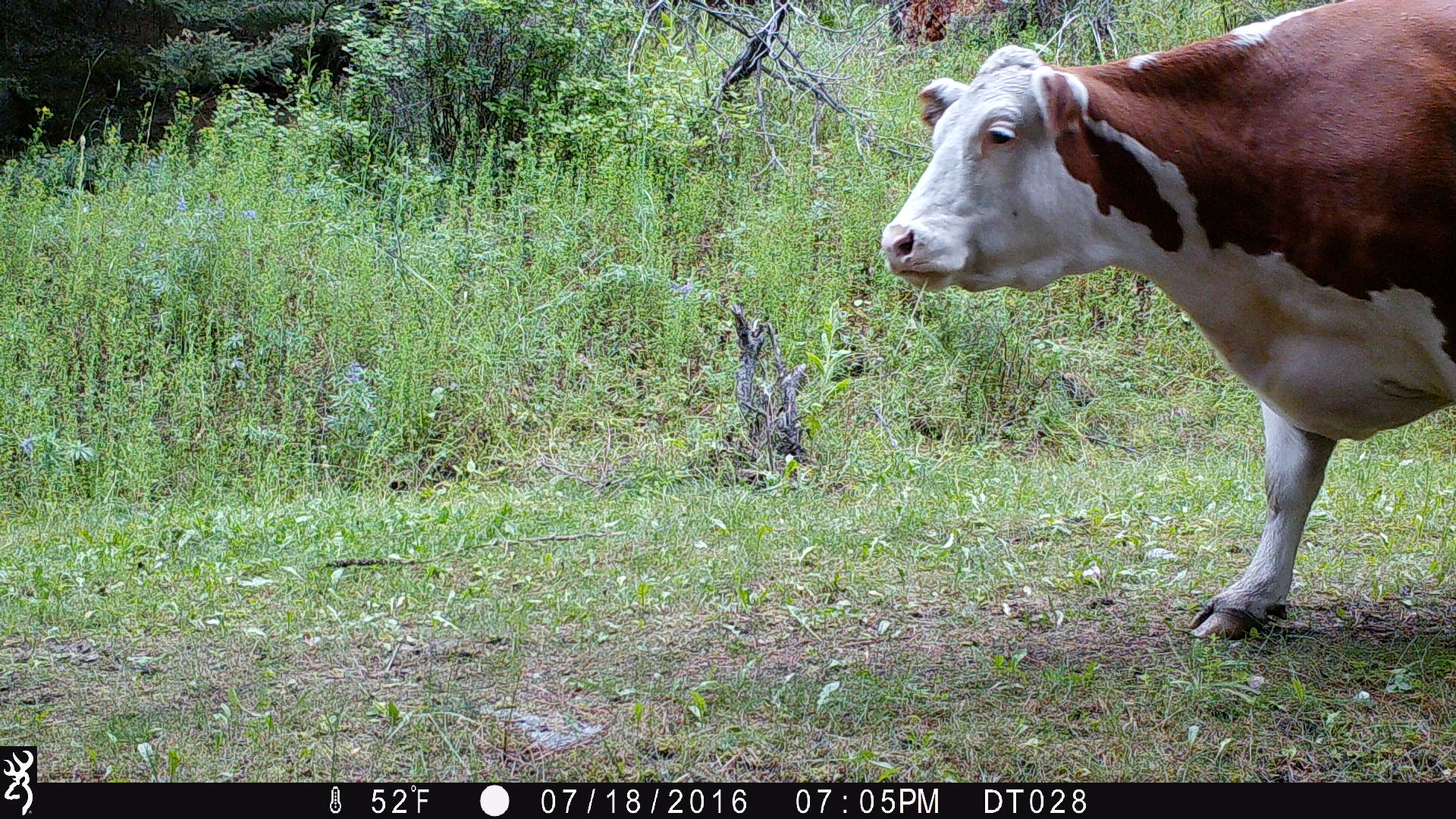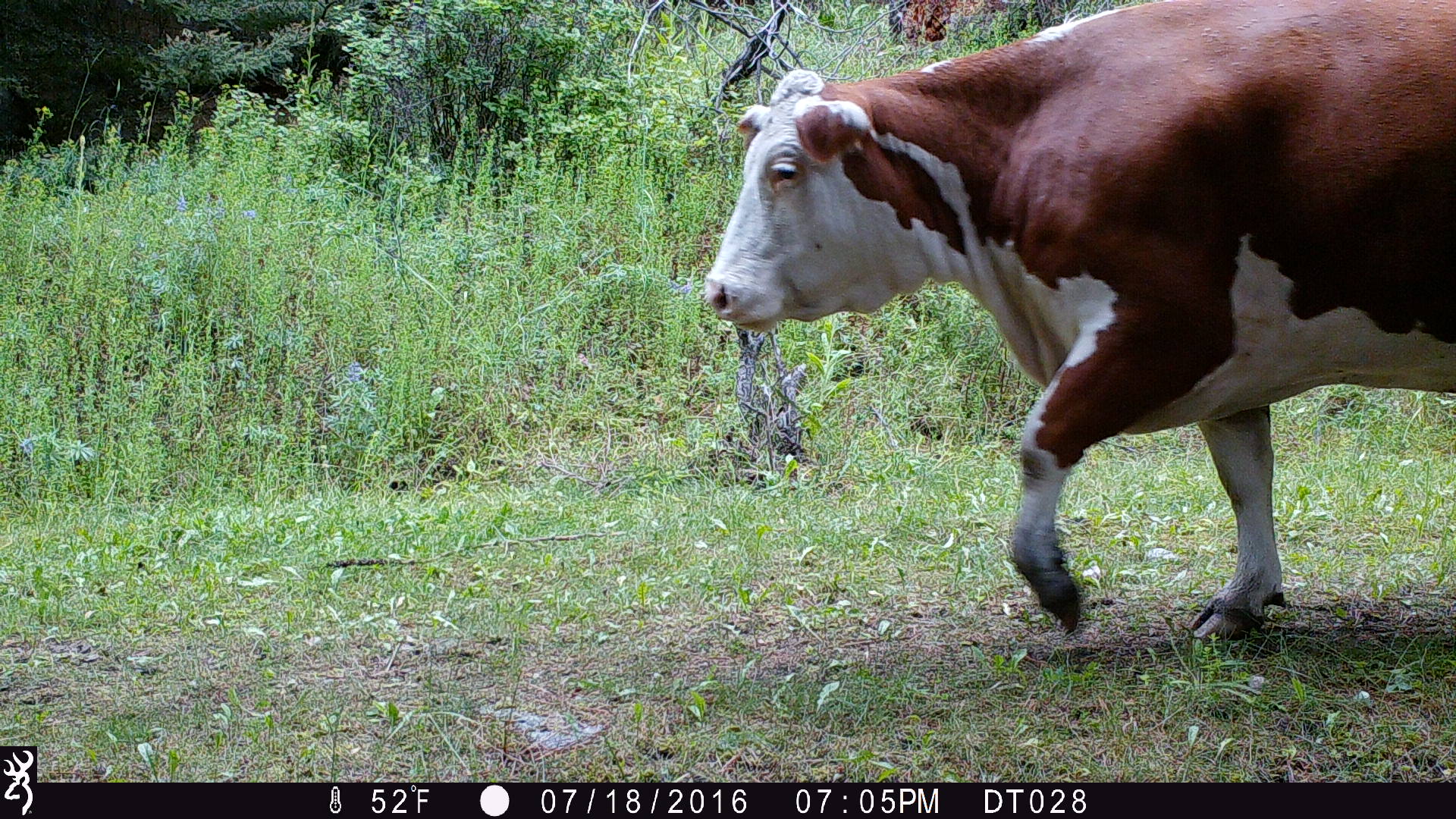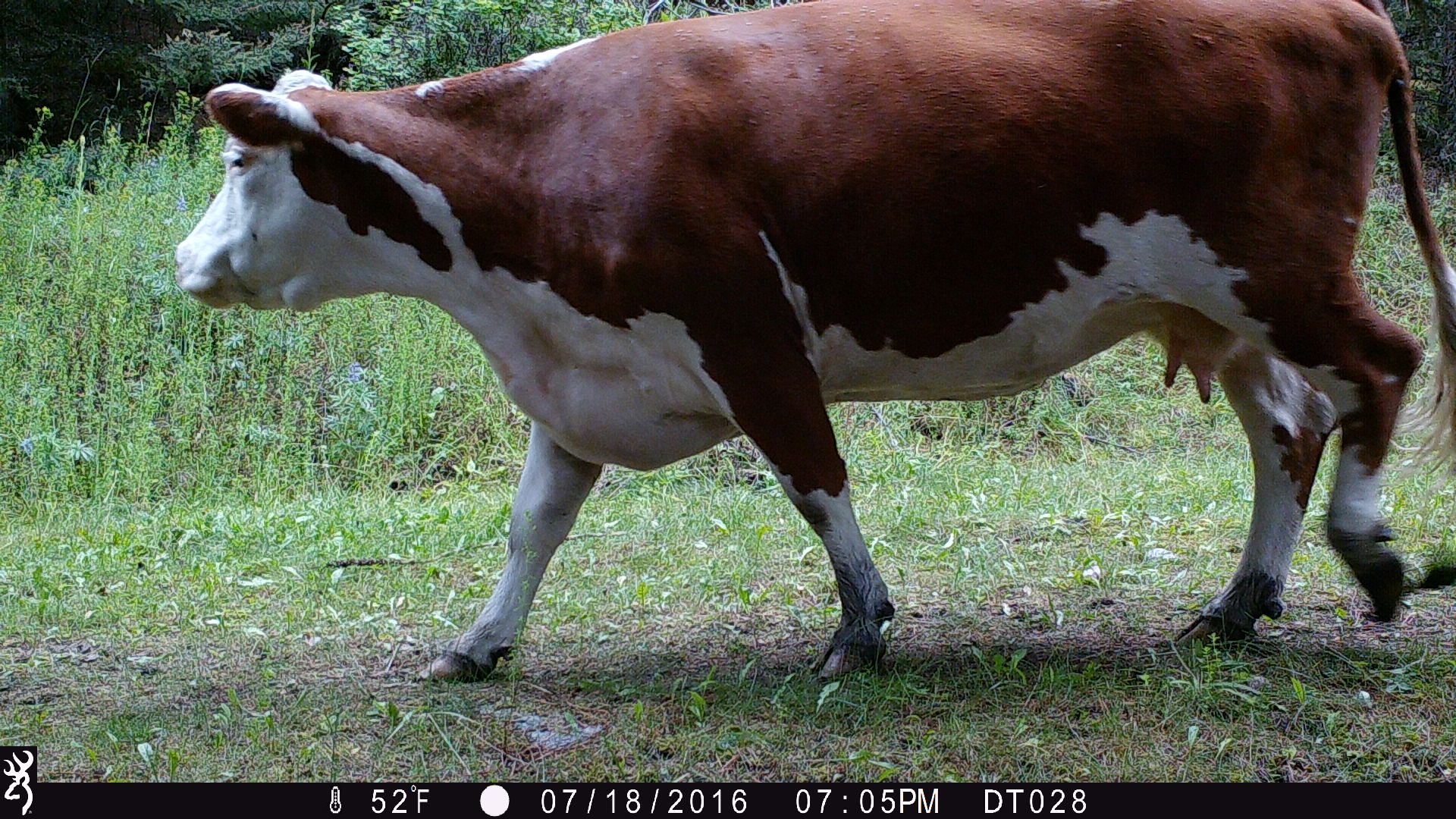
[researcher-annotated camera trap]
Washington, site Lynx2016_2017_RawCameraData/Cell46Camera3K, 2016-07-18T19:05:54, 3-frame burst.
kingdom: Animalia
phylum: Chordata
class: Mammalia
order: Artiodactyla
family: Bovidae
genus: Bos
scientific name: Bos taurus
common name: domestic cattle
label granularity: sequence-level